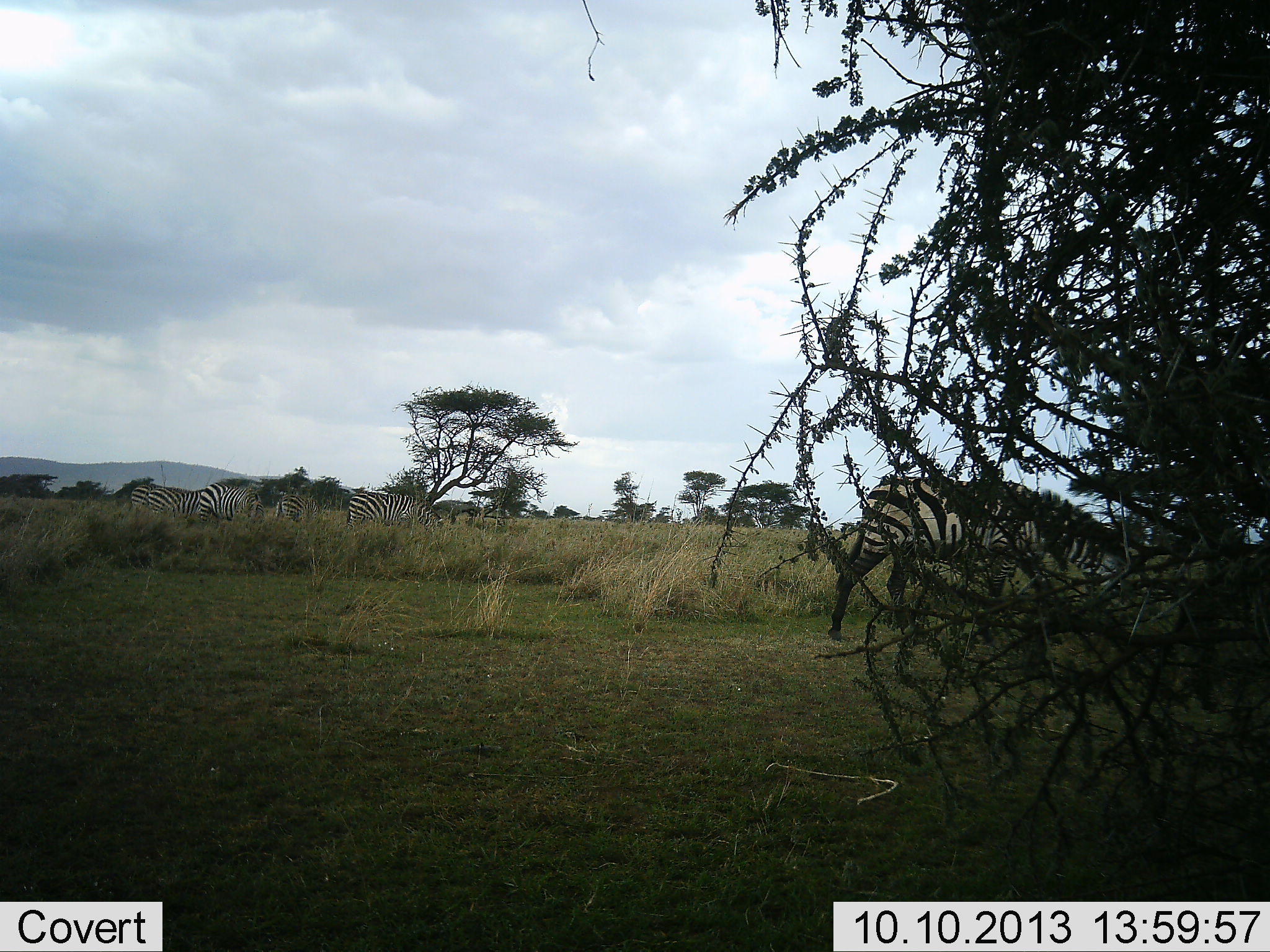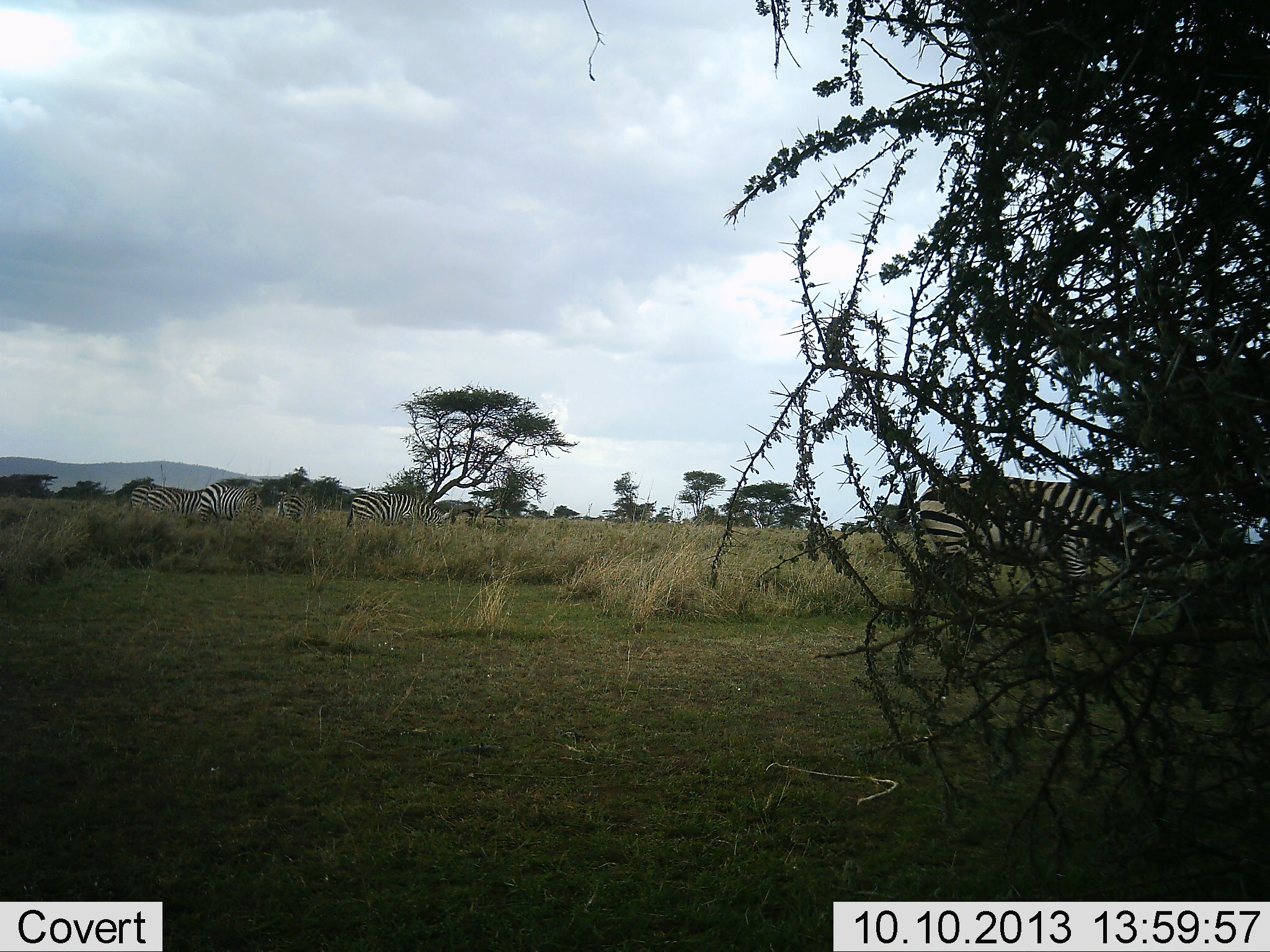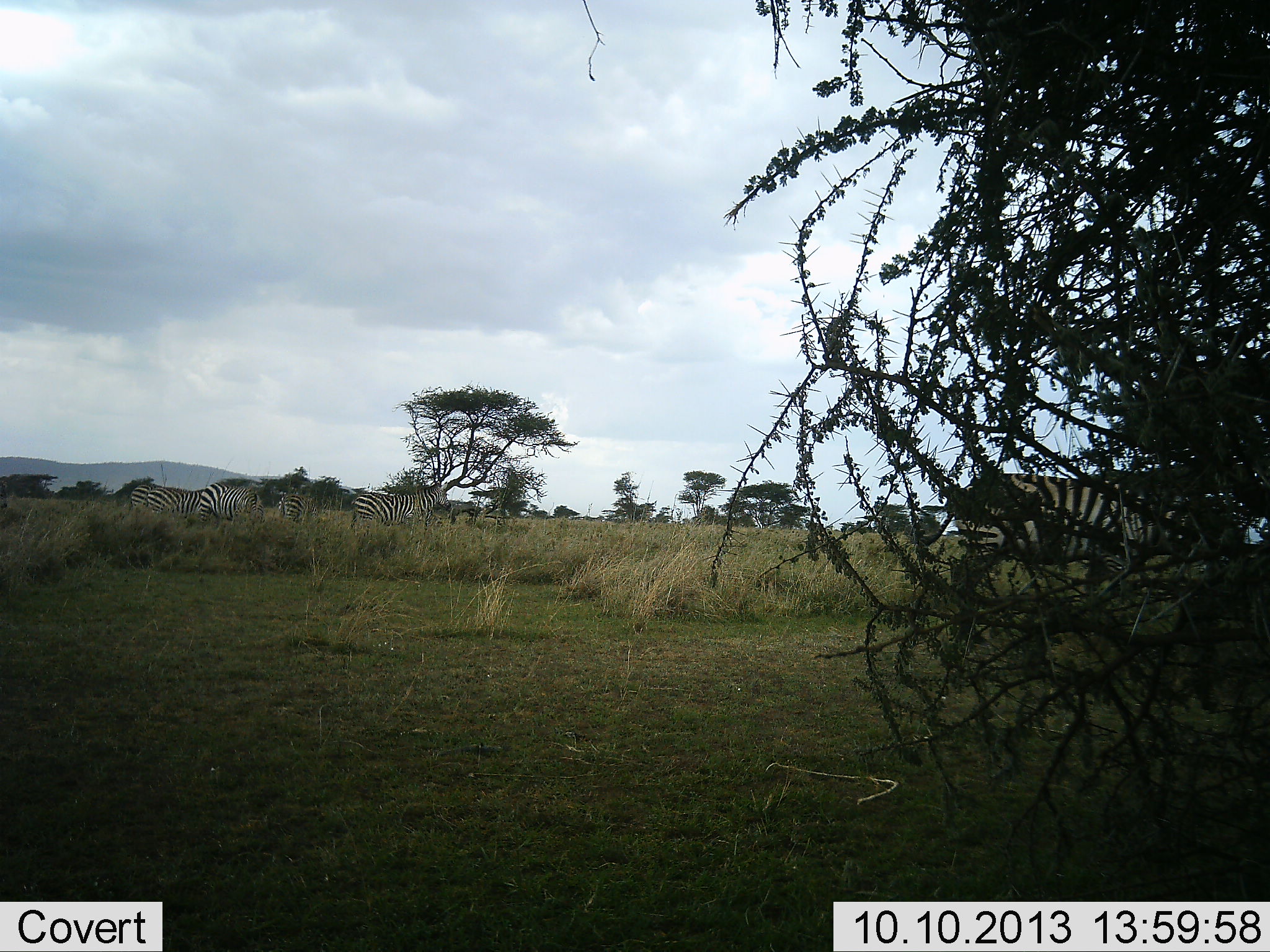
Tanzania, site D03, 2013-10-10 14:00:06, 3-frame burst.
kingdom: Animalia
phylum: Chordata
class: Mammalia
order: Perissodactyla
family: Equidae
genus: Equus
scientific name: Equus quagga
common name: plains zebra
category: zebra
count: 5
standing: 40%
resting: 0%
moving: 80%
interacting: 0%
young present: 0%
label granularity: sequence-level